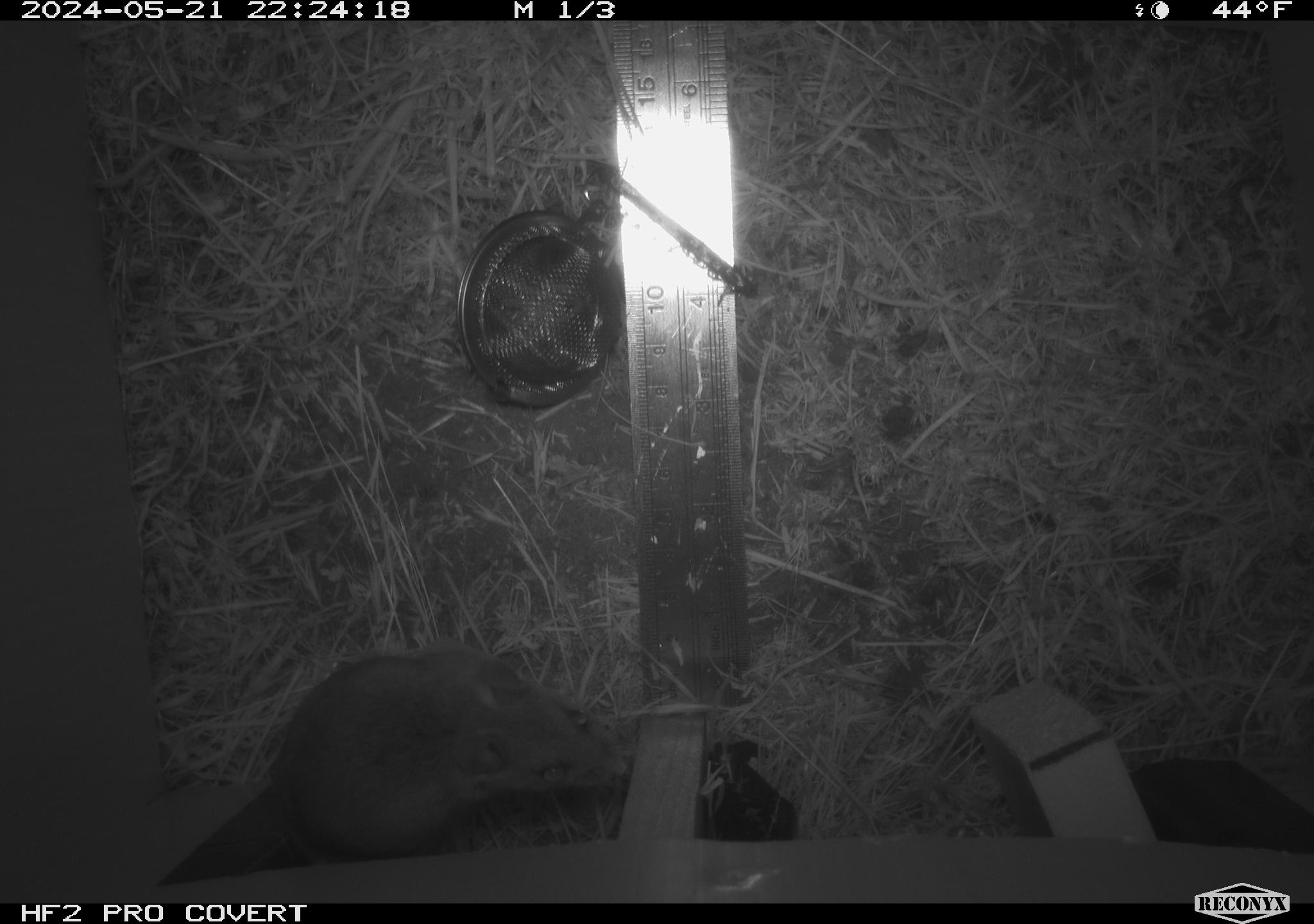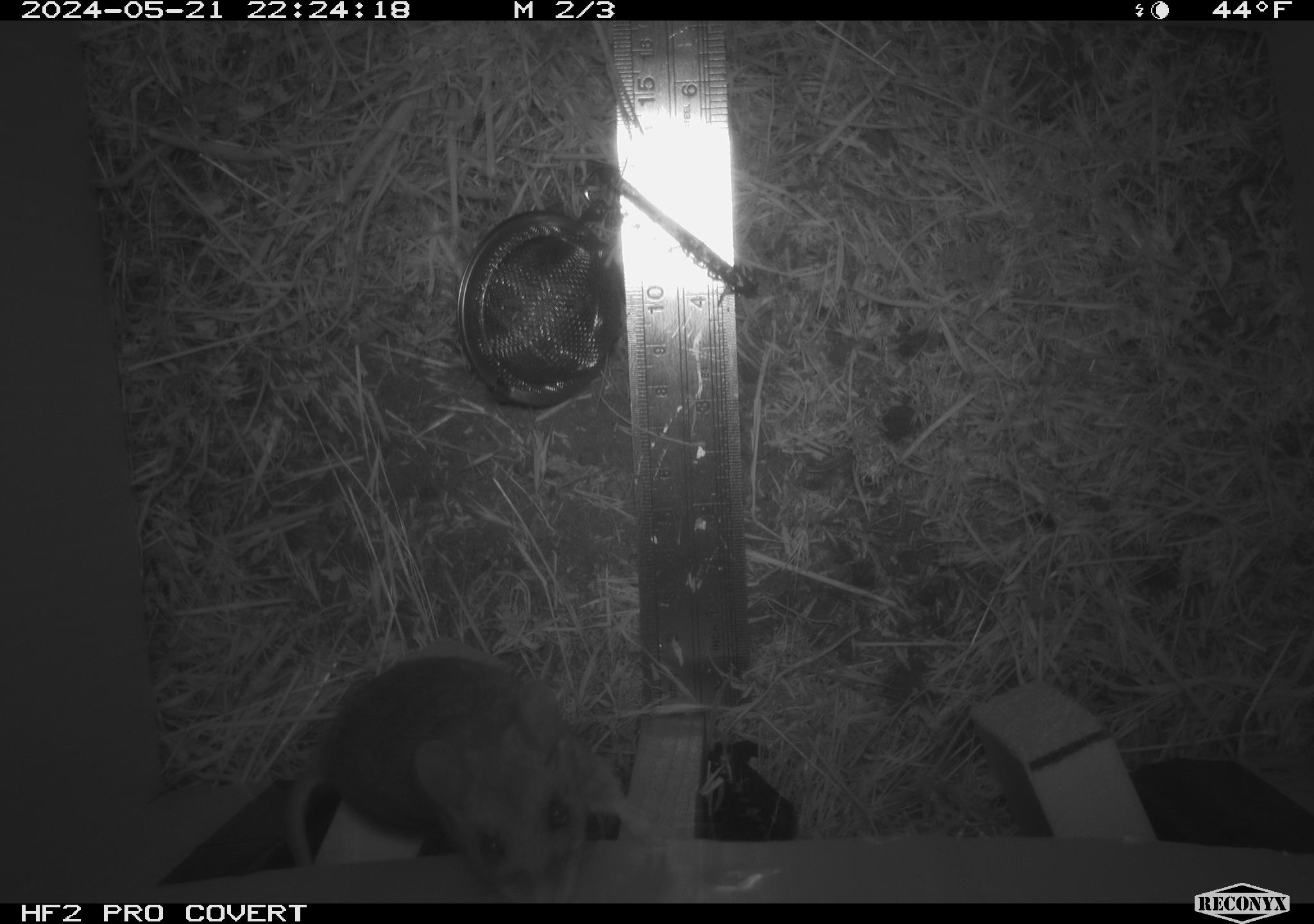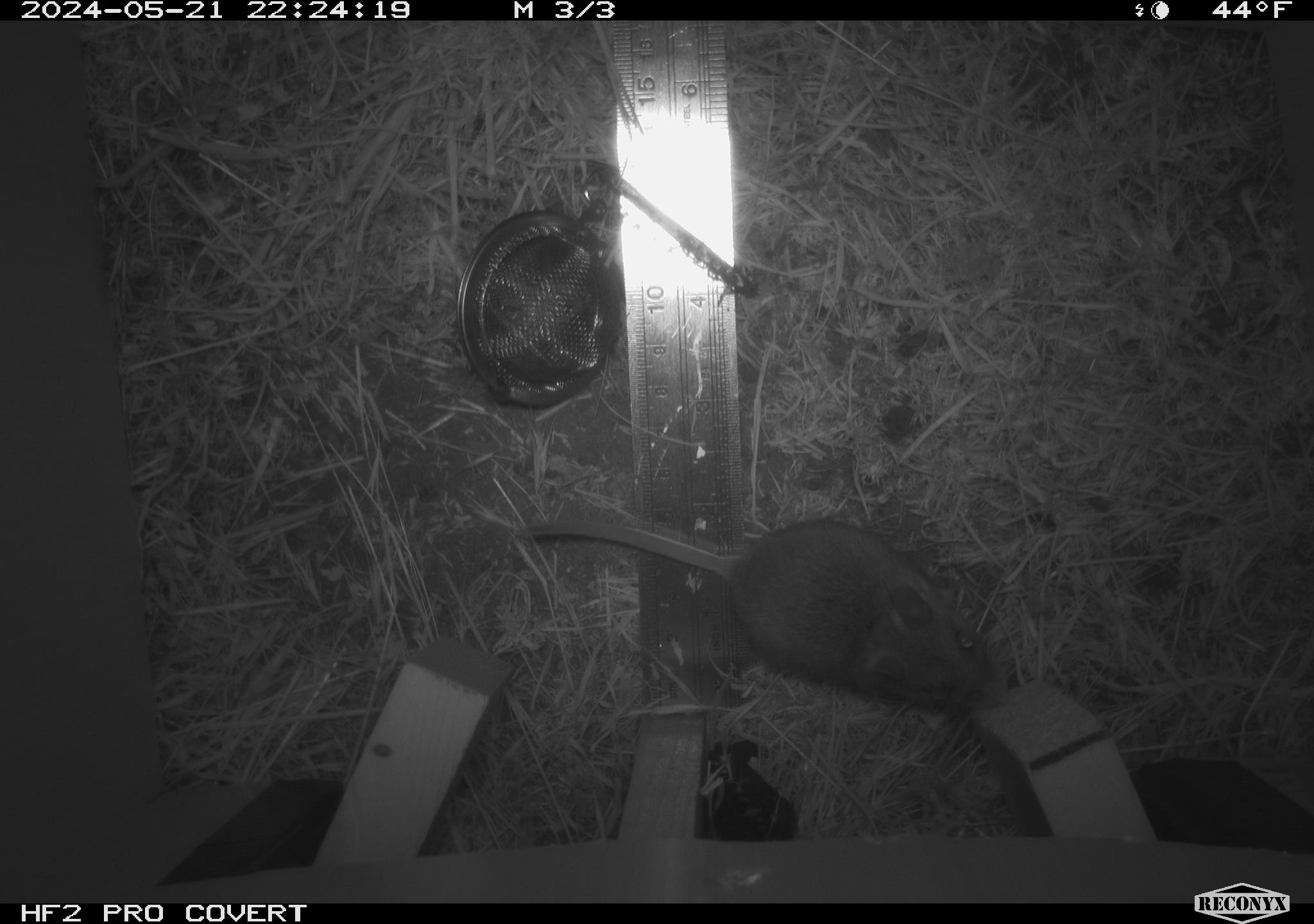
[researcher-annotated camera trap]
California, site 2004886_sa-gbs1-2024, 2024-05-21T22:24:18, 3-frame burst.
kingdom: Animalia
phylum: Chordata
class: Mammalia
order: Rodentia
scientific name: Rodentia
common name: mouse species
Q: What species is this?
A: Mouse species (Rodentia).